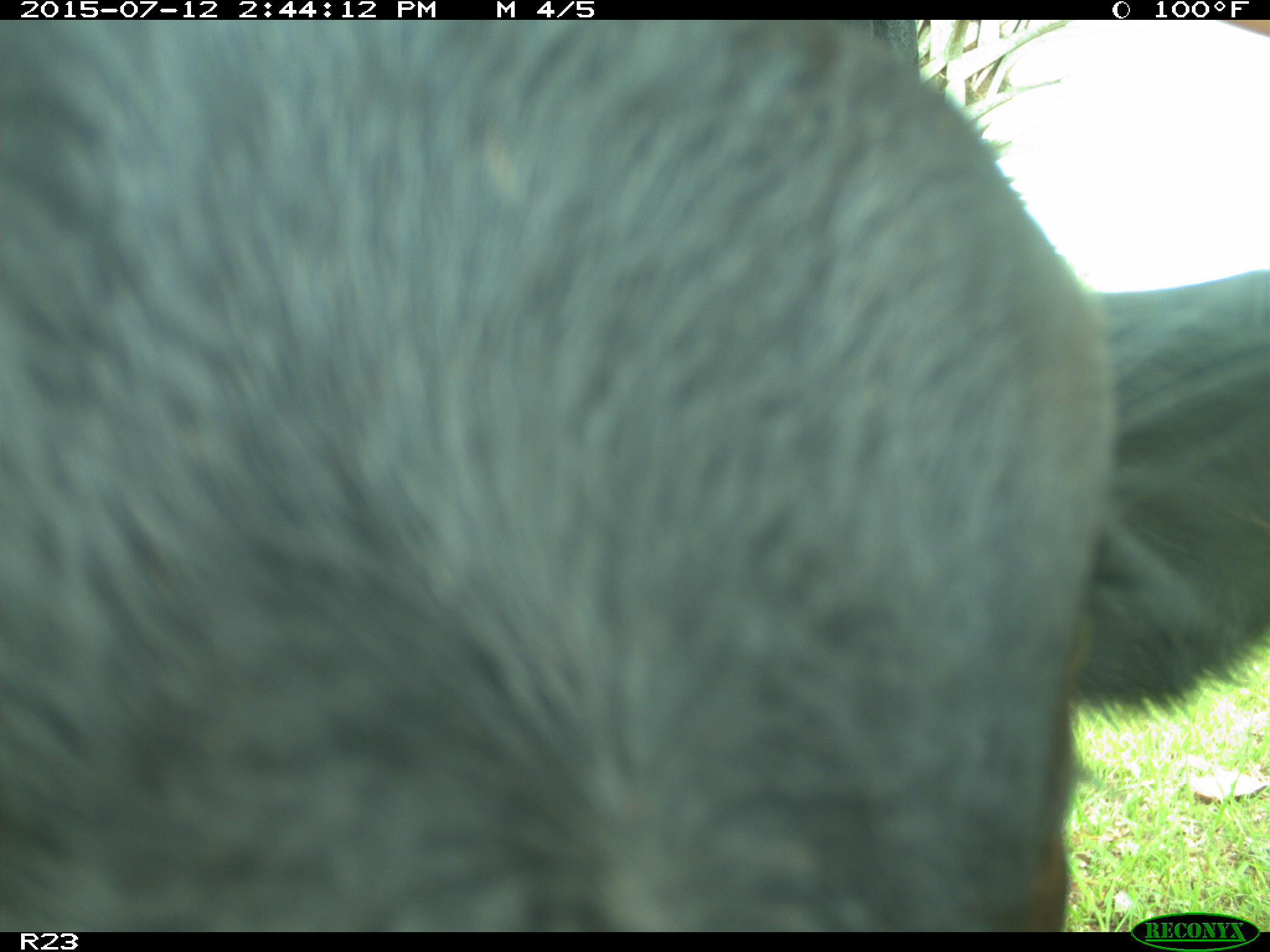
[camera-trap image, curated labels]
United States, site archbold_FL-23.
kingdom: Animalia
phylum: Chordata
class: Mammalia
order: Artiodactyla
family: Bovidae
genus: Bos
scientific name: Bos taurus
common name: domestic cow